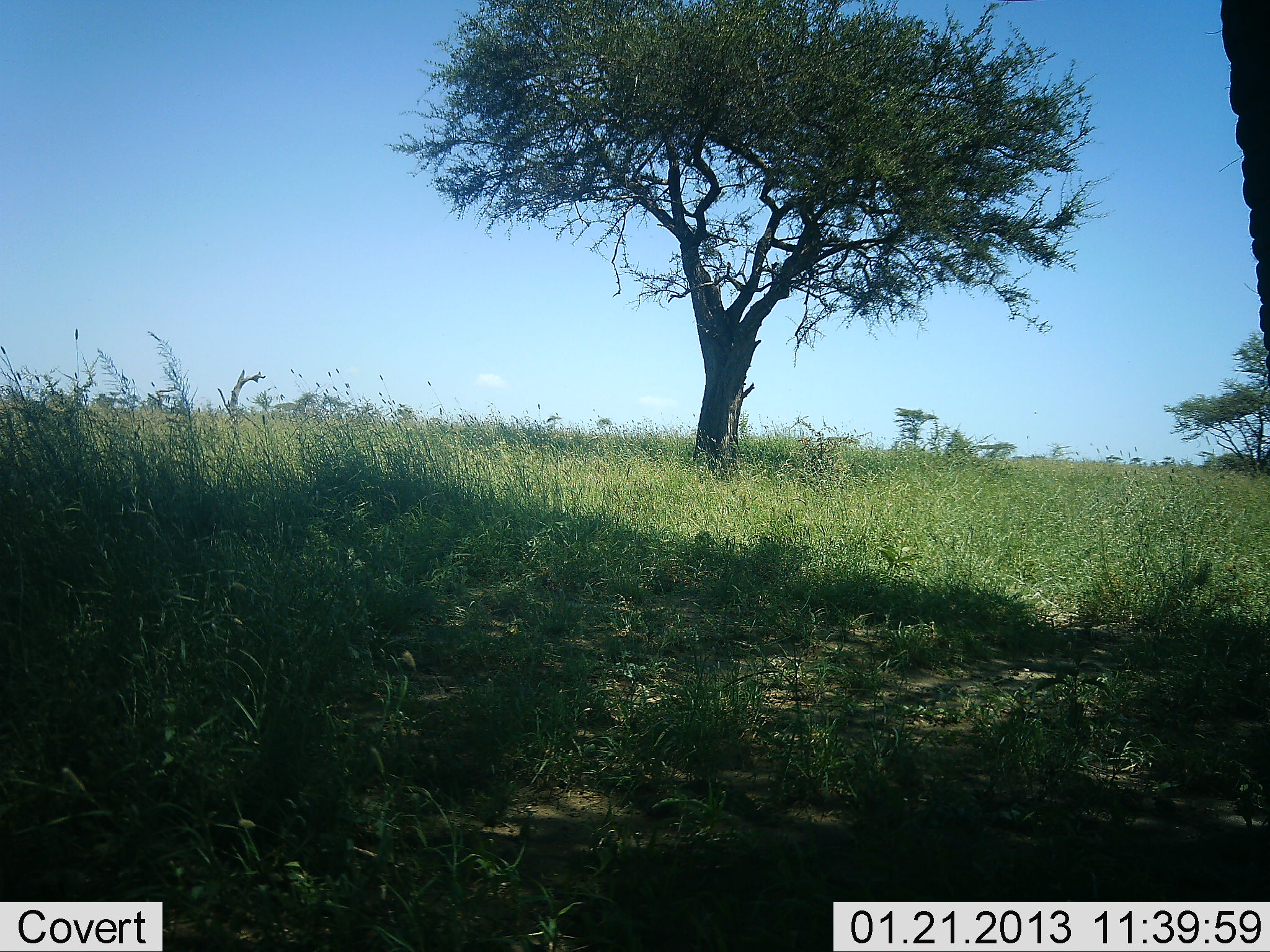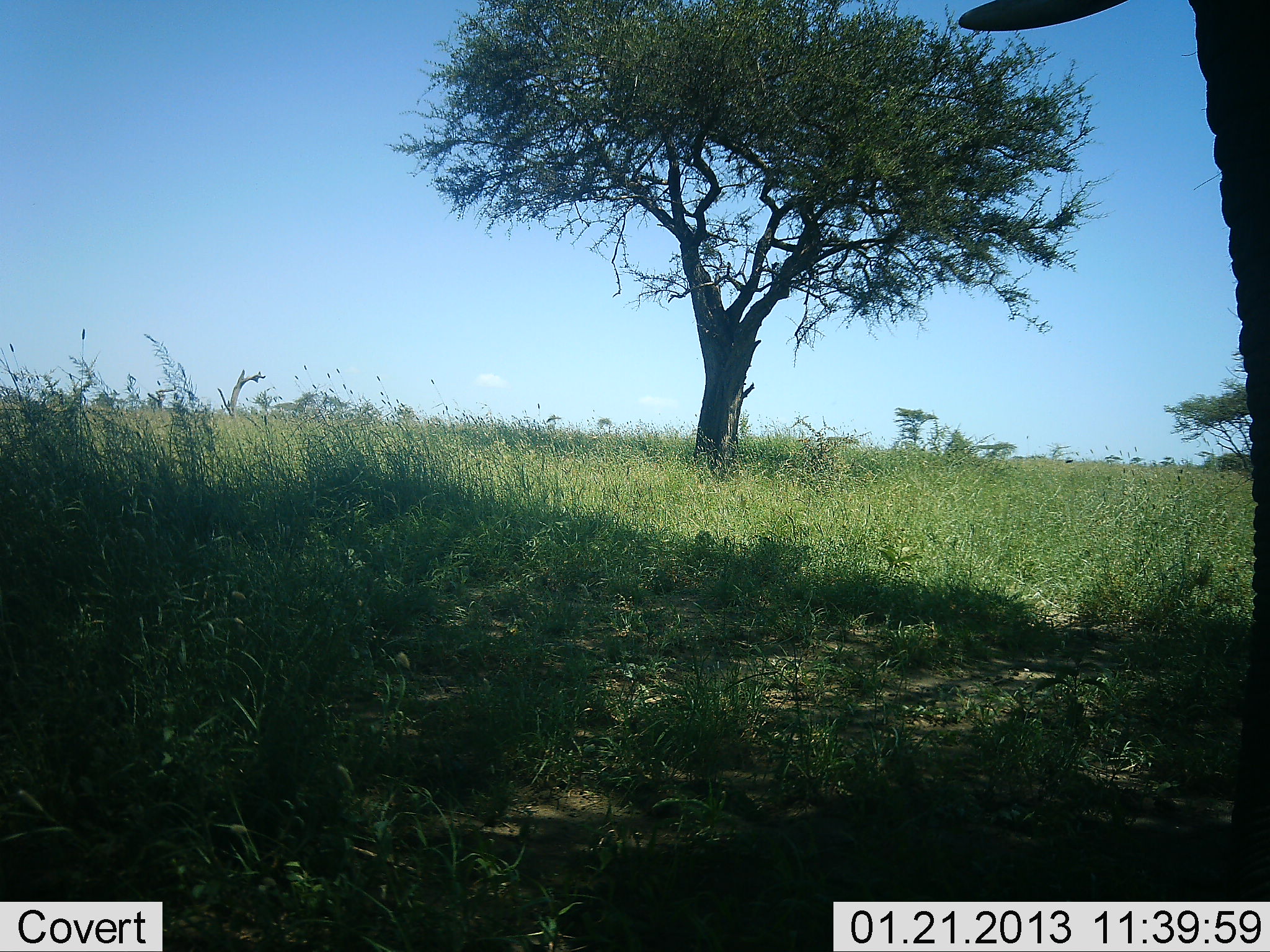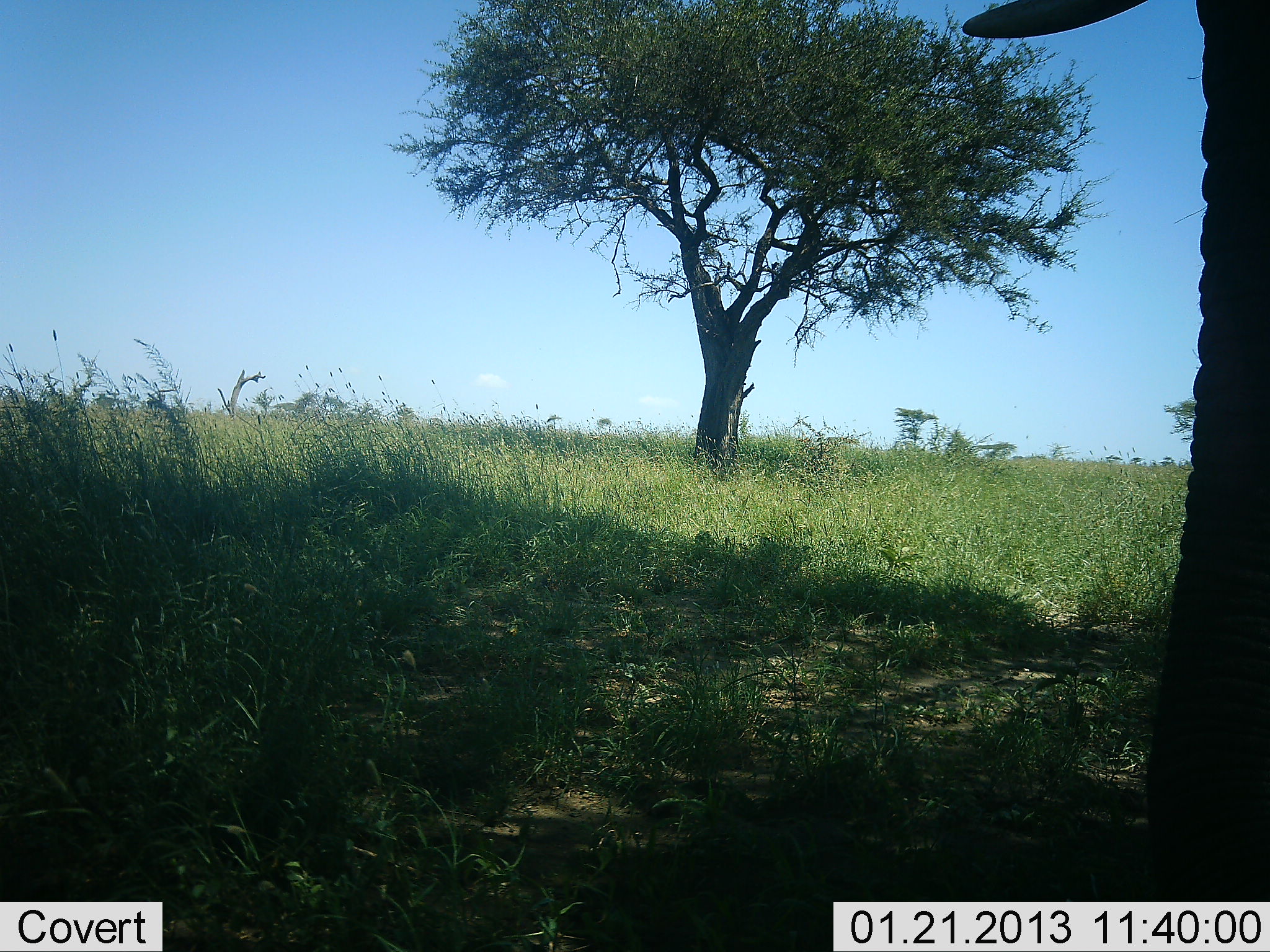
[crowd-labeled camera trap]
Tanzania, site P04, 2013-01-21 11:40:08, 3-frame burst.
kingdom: Animalia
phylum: Chordata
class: Mammalia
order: Proboscidea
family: Elephantidae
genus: Loxodonta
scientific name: Loxodonta africana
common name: african bush elephant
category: elephant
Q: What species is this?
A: Elephant (african bush elephant) (Loxodonta africana).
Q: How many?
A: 1.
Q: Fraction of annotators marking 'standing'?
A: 89%.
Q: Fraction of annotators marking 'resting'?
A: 0%.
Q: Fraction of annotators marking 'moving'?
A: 0%.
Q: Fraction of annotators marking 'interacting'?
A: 5%.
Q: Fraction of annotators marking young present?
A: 0%.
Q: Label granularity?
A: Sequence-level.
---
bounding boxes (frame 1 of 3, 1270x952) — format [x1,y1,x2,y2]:
animal: [1223,0,1270,386]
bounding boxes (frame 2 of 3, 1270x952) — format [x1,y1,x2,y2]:
animal: [957,1,1270,901]; [1064,457,1078,464]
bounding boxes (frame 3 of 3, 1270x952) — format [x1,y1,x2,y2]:
animal: [962,0,1270,901]